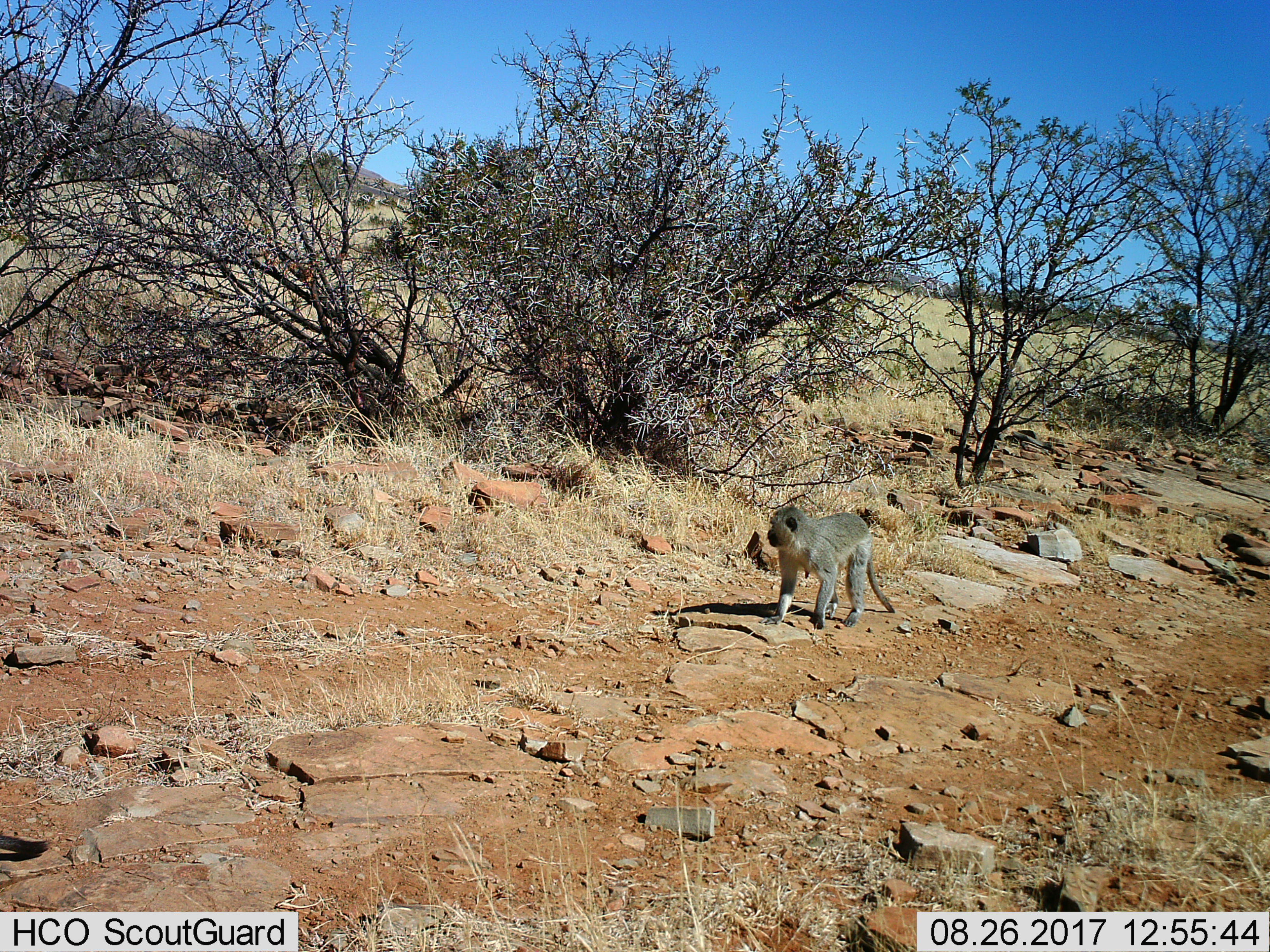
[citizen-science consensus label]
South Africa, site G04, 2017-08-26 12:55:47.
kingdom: Animalia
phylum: Chordata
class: Mammalia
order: Primates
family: Cercopithecidae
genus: Chlorocebus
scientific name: Chlorocebus pygerythrus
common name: vervet monkey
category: monkeyvervet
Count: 1.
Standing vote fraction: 0%.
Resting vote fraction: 0%.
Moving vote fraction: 100%.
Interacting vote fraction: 0%.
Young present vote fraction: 0%.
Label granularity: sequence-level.